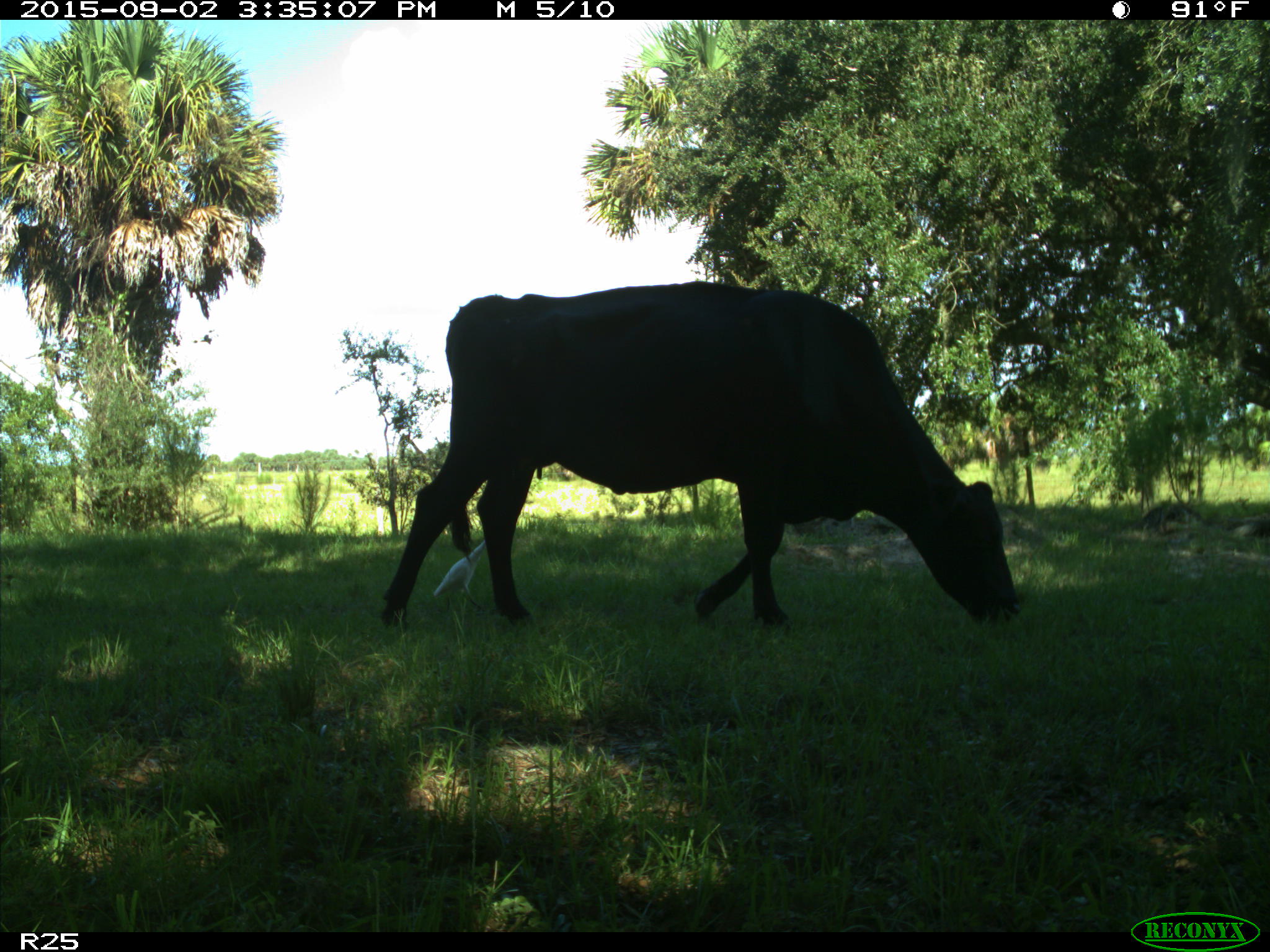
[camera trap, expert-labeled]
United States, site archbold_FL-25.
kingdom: Animalia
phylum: Chordata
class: Mammalia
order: Artiodactyla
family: Bovidae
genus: Bos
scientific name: Bos taurus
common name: domestic cow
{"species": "Bos taurus (domestic cow)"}